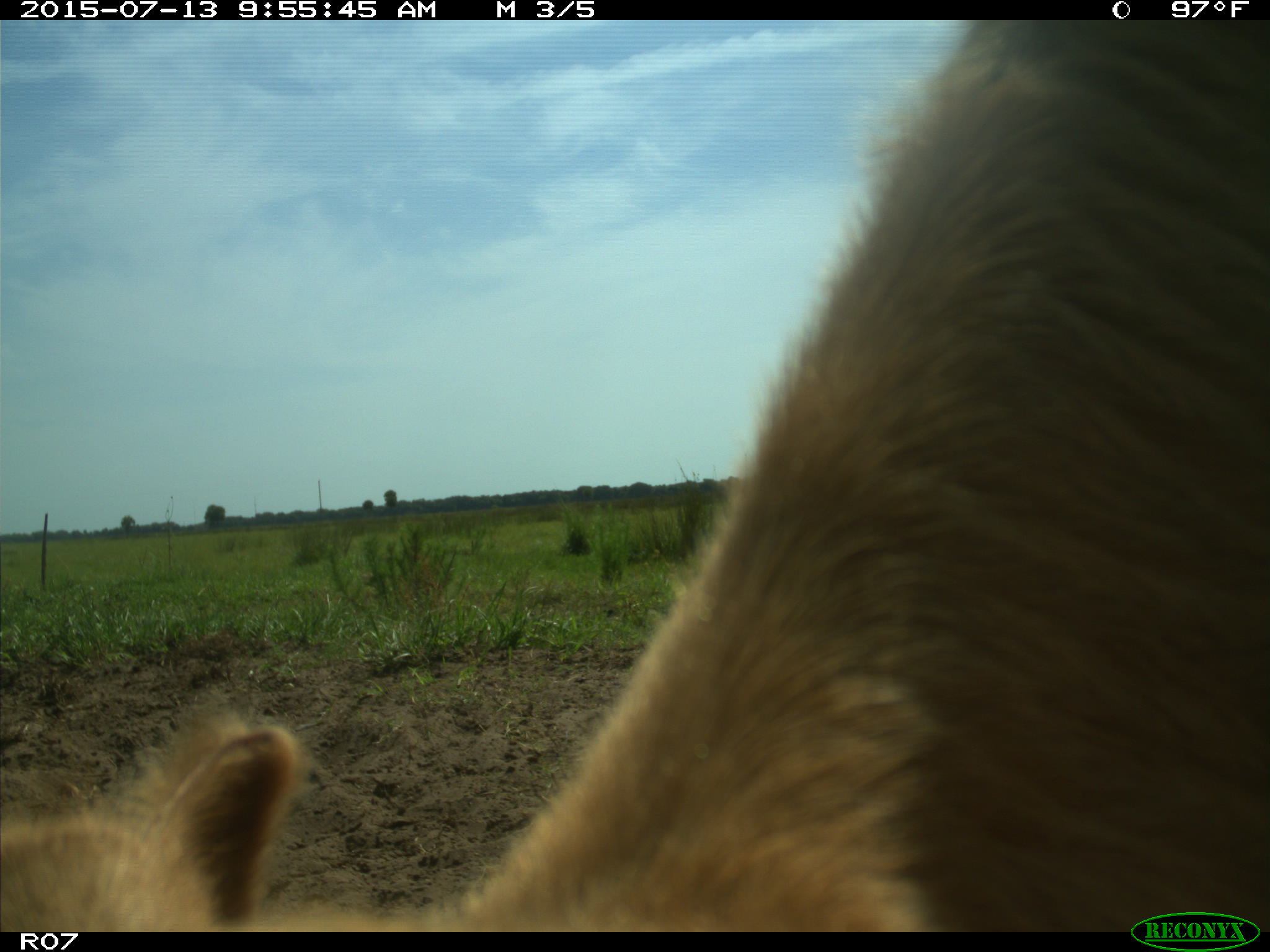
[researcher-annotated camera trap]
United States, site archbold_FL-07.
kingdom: Animalia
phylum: Chordata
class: Mammalia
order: Artiodactyla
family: Bovidae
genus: Bos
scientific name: Bos taurus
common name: domestic cow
Bos taurus (domestic cow).